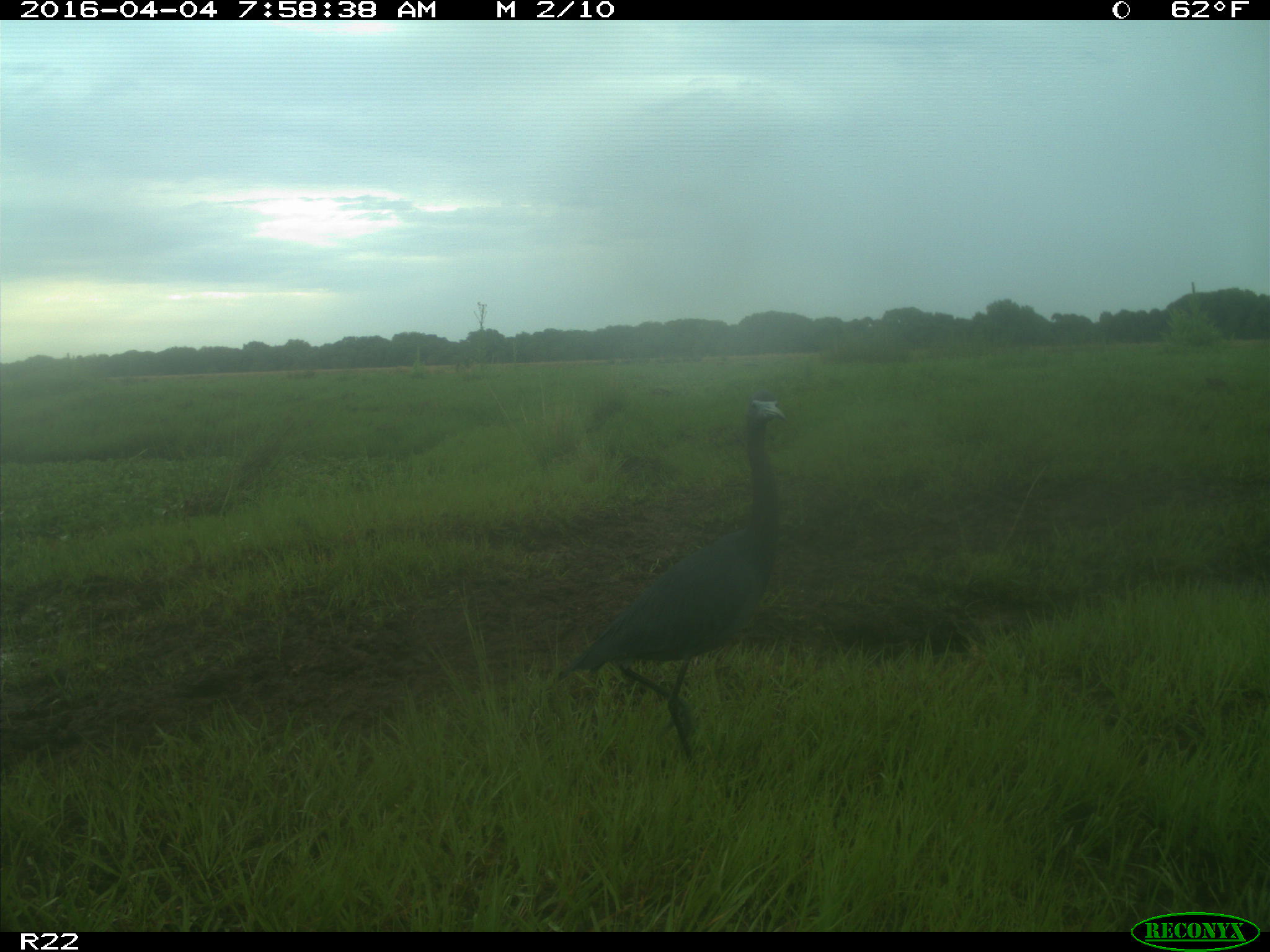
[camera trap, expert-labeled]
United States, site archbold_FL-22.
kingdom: Animalia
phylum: Chordata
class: Aves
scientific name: Aves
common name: birds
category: unidentified bird